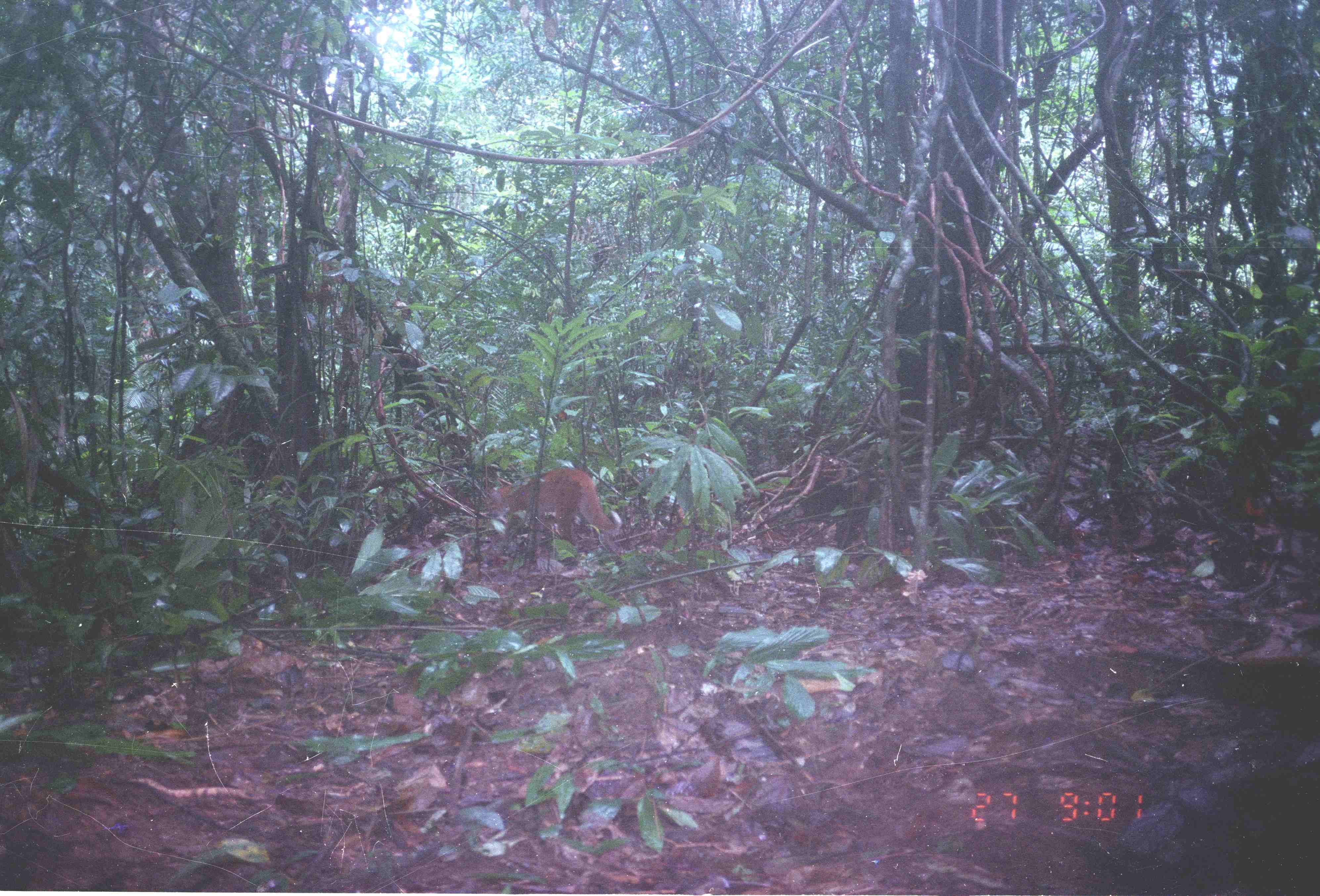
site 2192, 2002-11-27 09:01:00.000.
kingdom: Animalia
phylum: Chordata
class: Mammalia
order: Carnivora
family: Felidae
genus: Catopuma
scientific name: Catopuma temminckii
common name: asian golden cat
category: pardofelis temminckii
Pardofelis temminckii (asian golden cat) (Catopuma temminckii), count 1.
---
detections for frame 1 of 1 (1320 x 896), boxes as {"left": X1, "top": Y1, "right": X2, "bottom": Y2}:
pardofelis temminckii: {"left": 491, "top": 465, "right": 622, "bottom": 549}